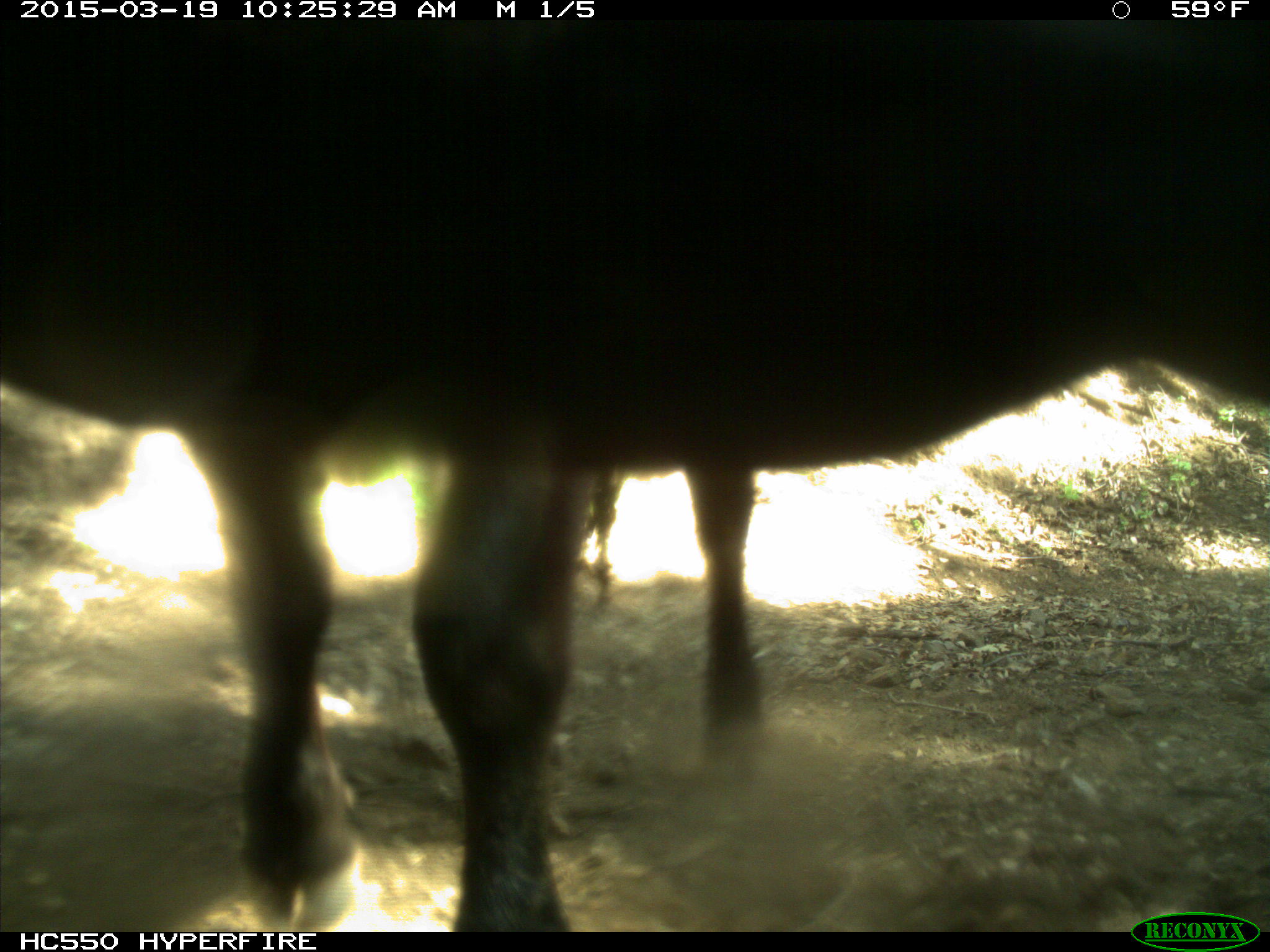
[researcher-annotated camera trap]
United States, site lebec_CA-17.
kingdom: Animalia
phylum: Chordata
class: Mammalia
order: Artiodactyla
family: Bovidae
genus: Bos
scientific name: Bos taurus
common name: domestic cow